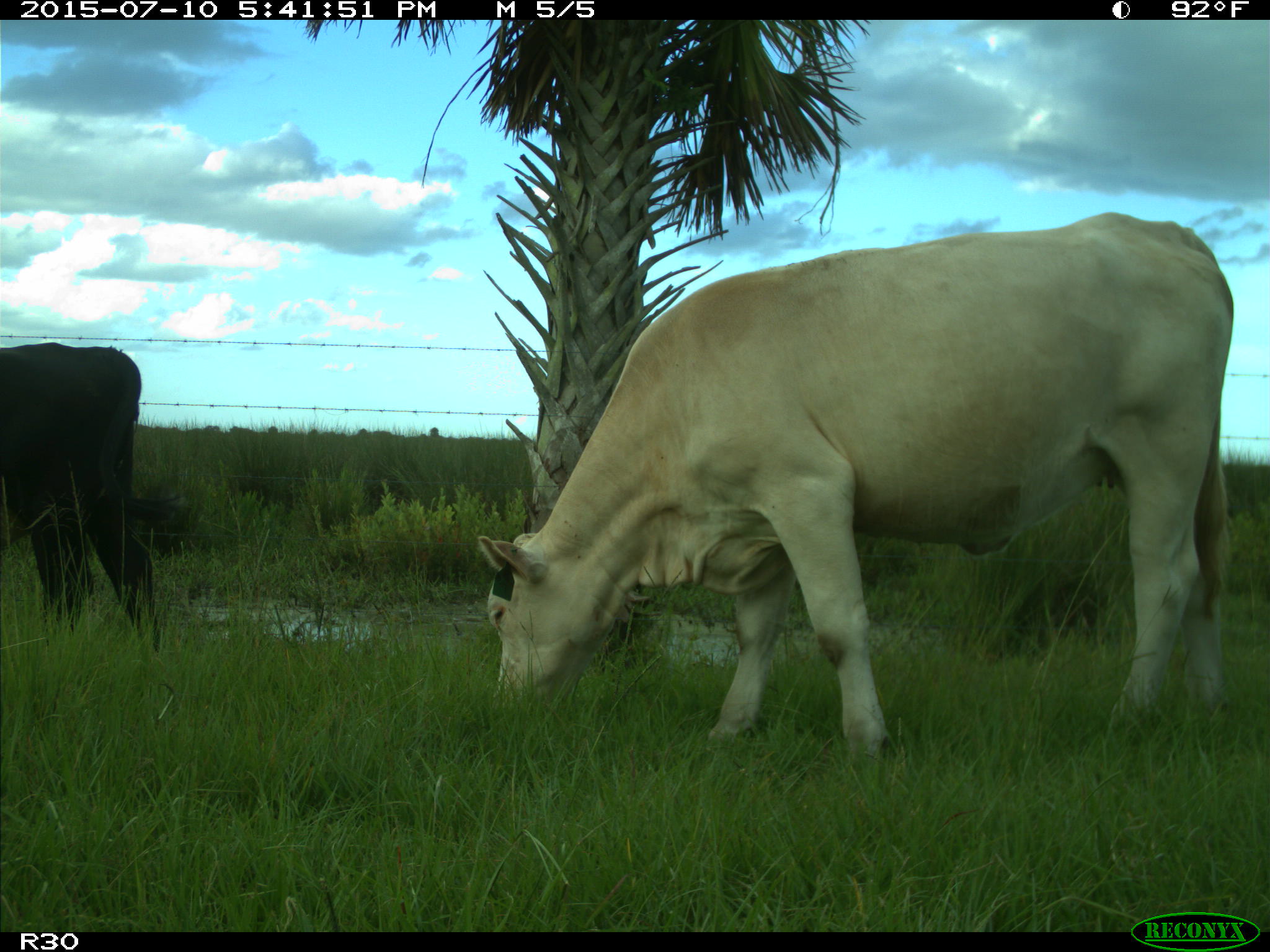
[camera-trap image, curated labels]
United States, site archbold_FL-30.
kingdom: Animalia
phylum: Chordata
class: Mammalia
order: Artiodactyla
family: Bovidae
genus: Bos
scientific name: Bos taurus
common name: domestic cow